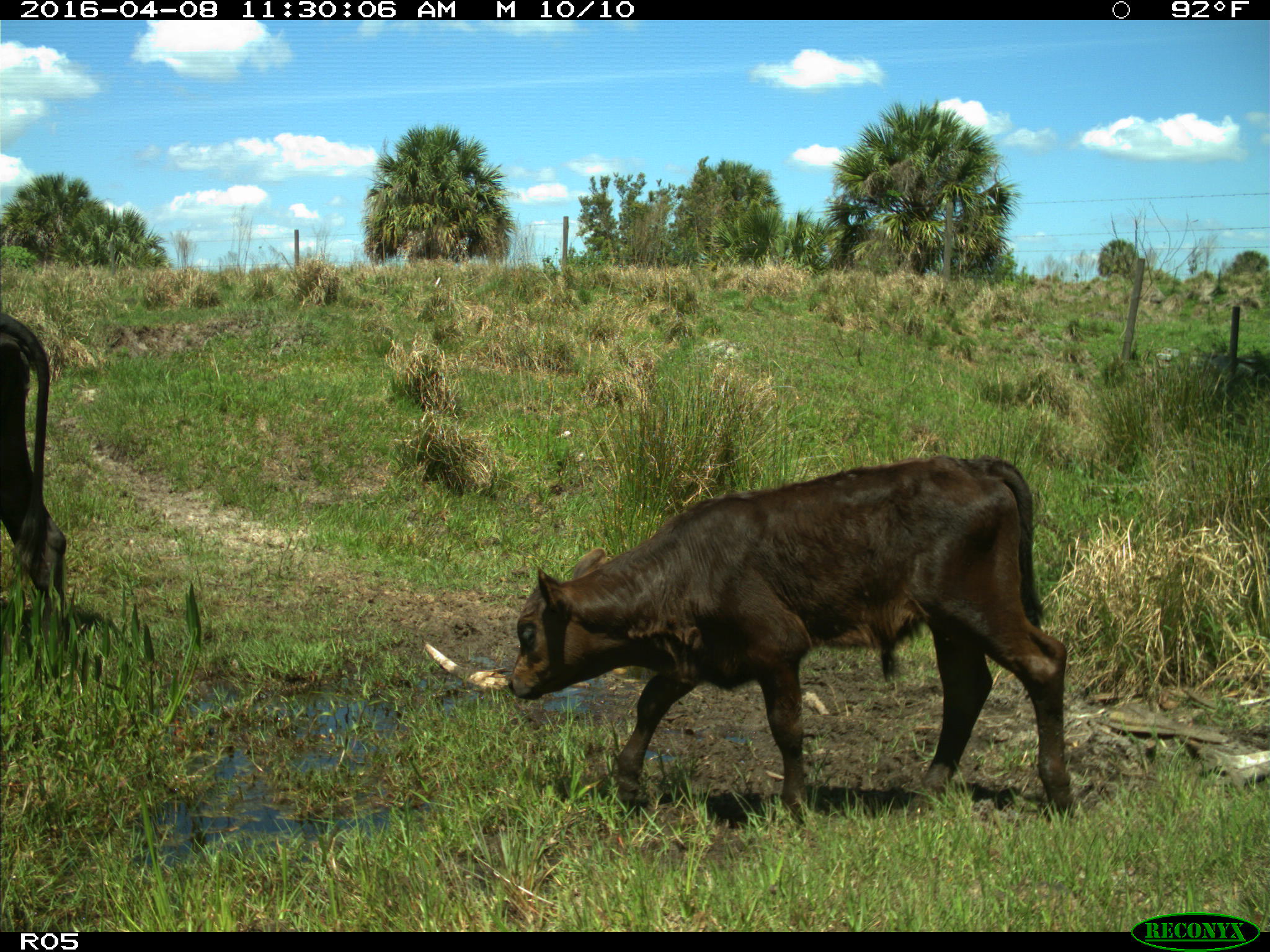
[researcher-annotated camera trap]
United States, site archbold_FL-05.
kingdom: Animalia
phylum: Chordata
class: Mammalia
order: Artiodactyla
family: Bovidae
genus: Bos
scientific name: Bos taurus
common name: domestic cow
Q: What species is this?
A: Bos taurus (domestic cow).